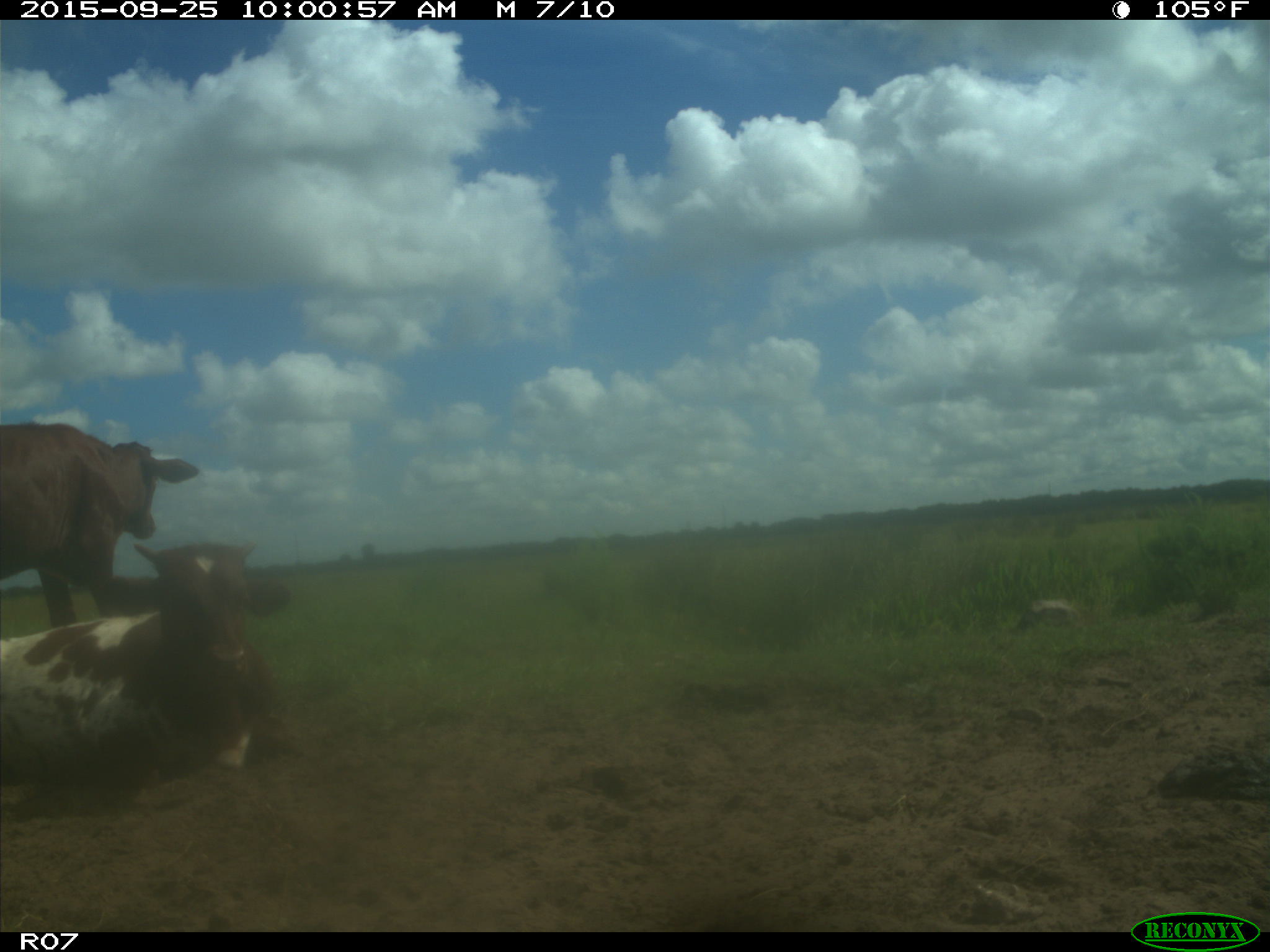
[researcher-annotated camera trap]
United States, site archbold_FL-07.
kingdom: Animalia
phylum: Chordata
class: Mammalia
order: Artiodactyla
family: Bovidae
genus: Bos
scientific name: Bos taurus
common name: domestic cow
Bos taurus (domestic cow).